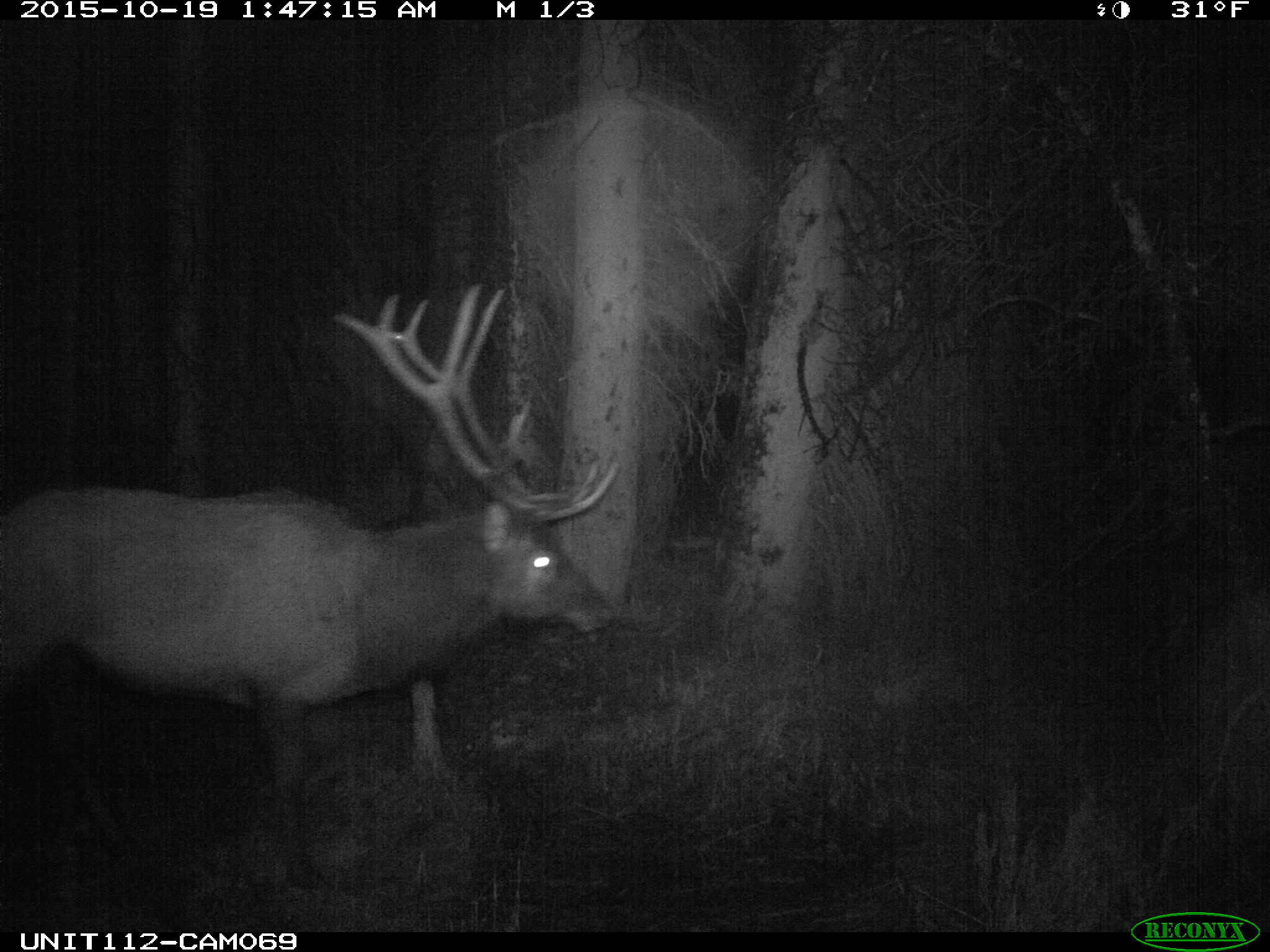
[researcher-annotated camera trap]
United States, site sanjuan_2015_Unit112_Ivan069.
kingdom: Animalia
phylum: Chordata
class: Mammalia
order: Artiodactyla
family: Cervidae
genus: Cervus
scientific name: Cervus elaphus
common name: red deer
Cervus elaphus (red deer).